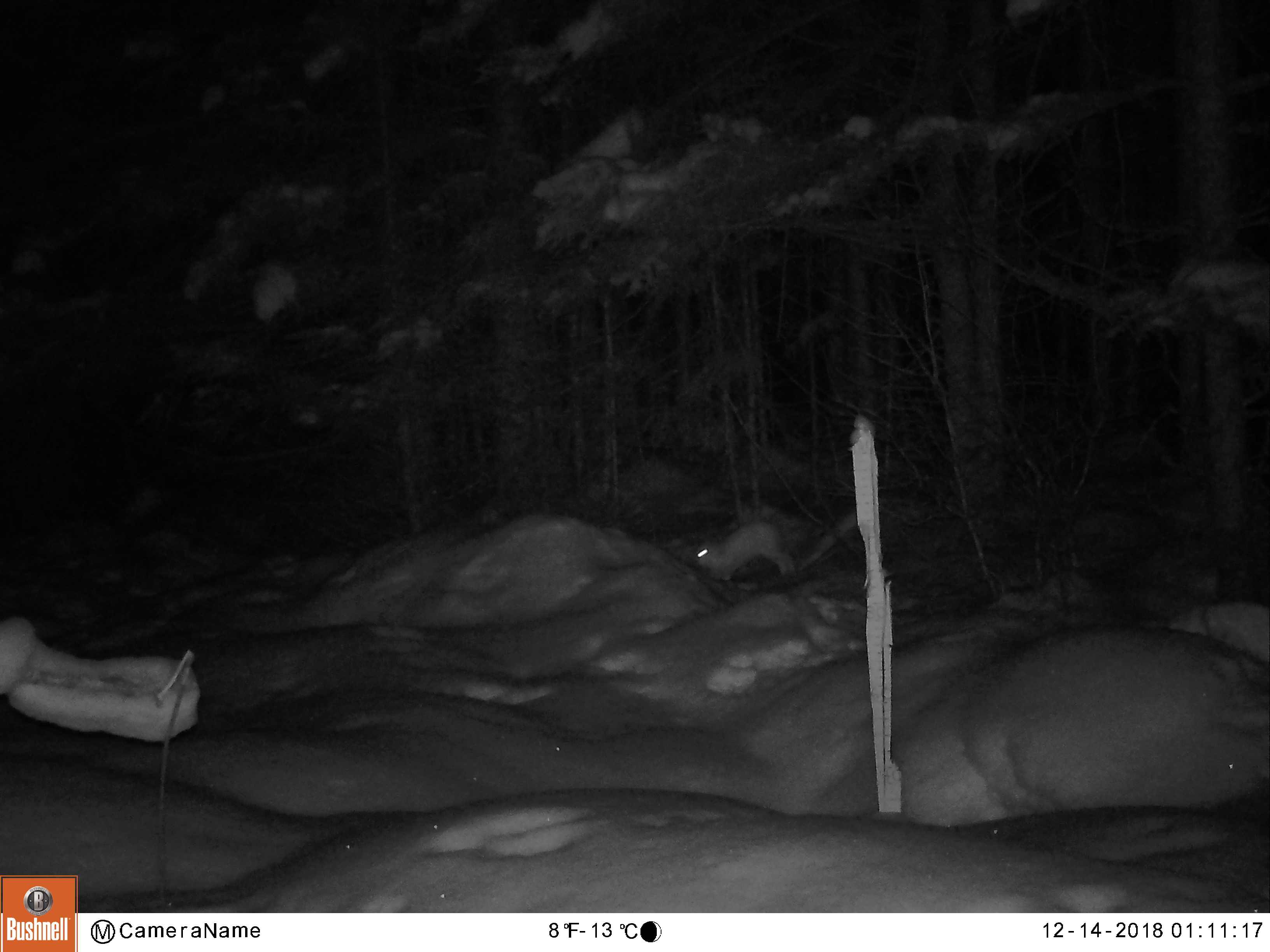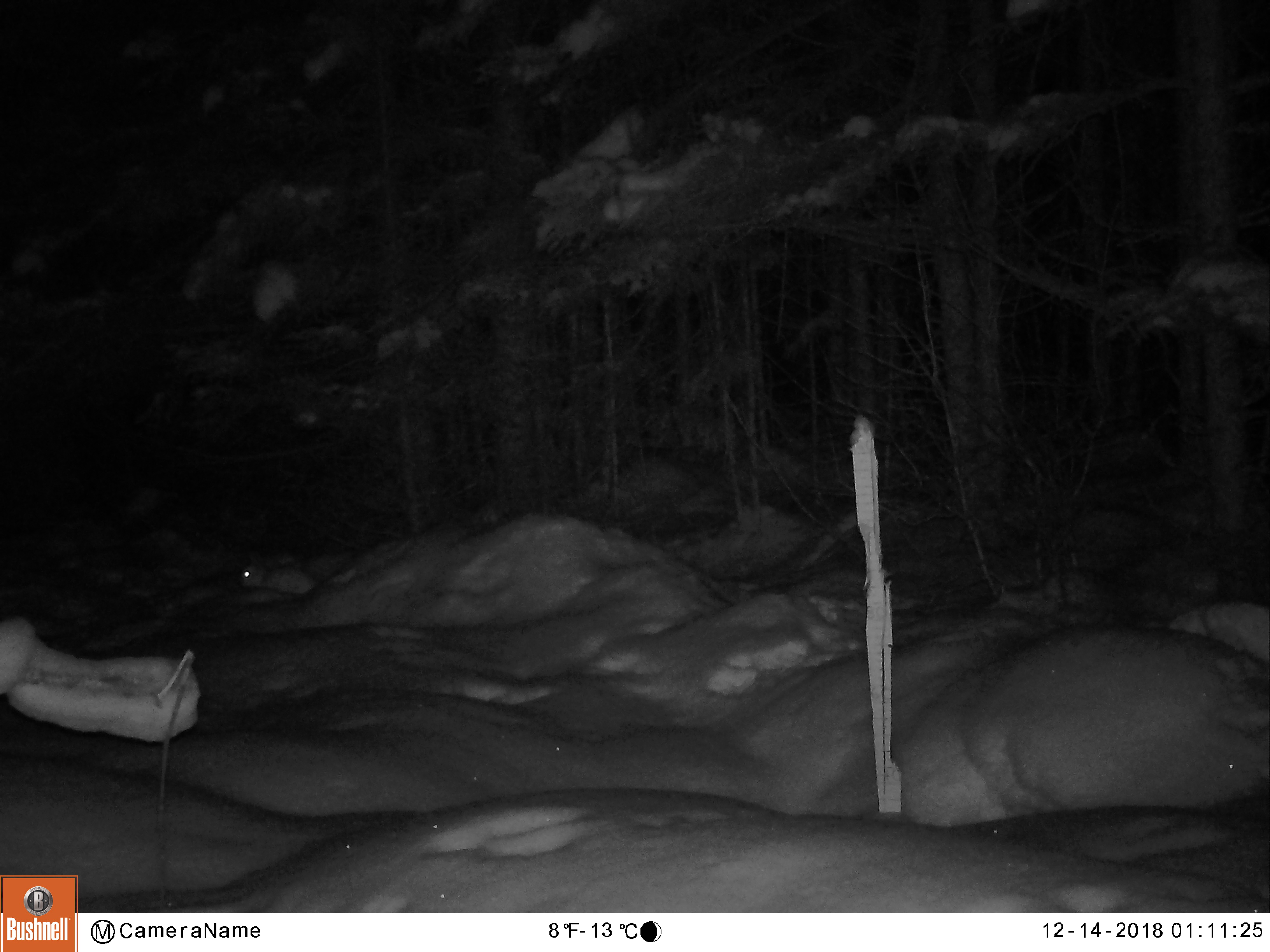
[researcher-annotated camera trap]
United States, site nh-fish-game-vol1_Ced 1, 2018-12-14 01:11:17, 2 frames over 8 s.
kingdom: Animalia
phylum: Chordata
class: Mammalia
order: Lagomorpha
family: Leporidae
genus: Lepus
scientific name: Lepus americanus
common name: snowshoe hare